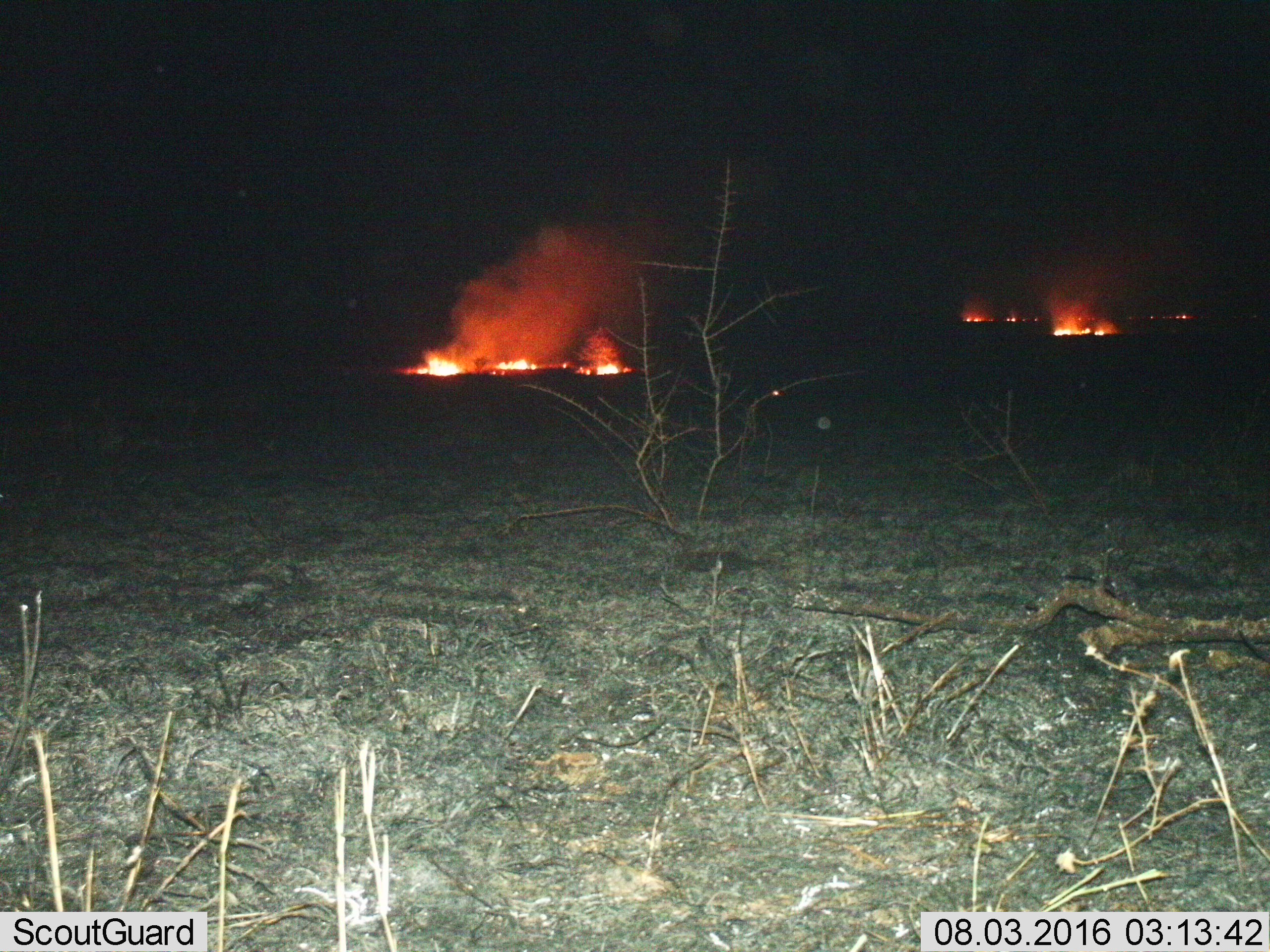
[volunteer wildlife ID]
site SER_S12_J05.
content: unidentified animal